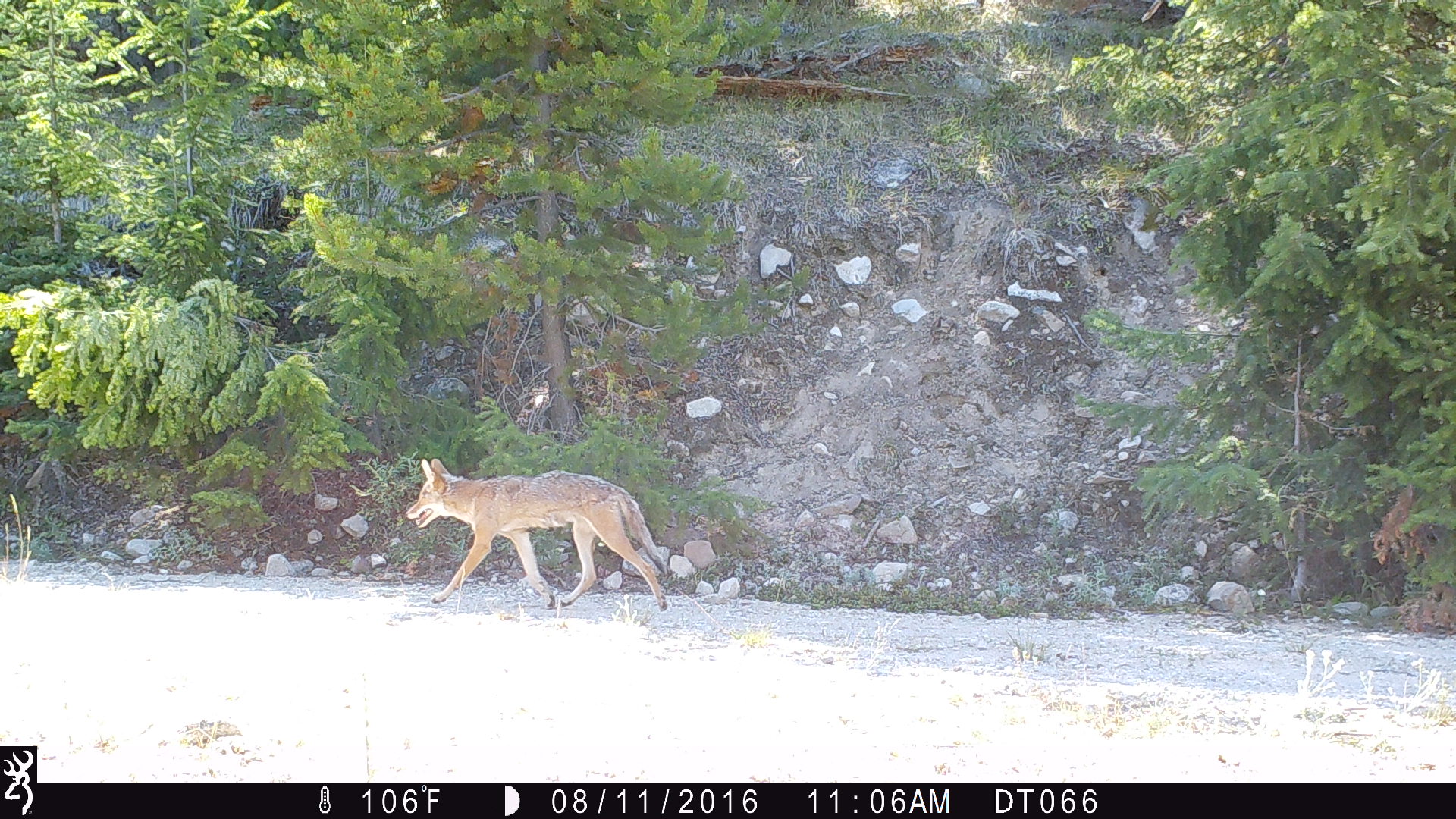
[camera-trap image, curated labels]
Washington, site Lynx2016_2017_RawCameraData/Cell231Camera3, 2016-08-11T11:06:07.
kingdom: Animalia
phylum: Chordata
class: Mammalia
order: Carnivora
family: Canidae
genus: Canis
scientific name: Canis latrans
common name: coyote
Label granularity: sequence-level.